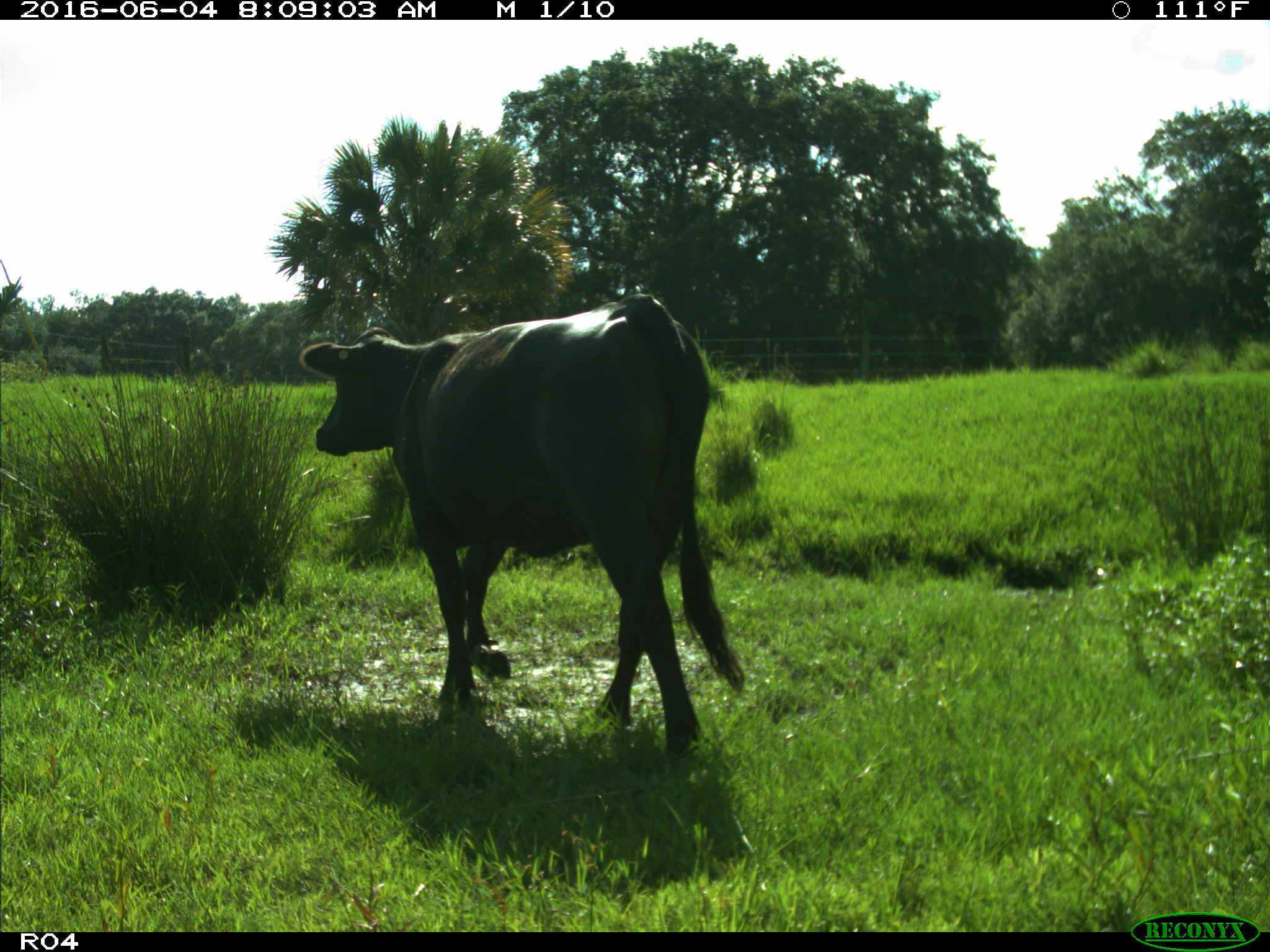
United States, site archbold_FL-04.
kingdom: Animalia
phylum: Chordata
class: Mammalia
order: Artiodactyla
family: Bovidae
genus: Bos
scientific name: Bos taurus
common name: domestic cow